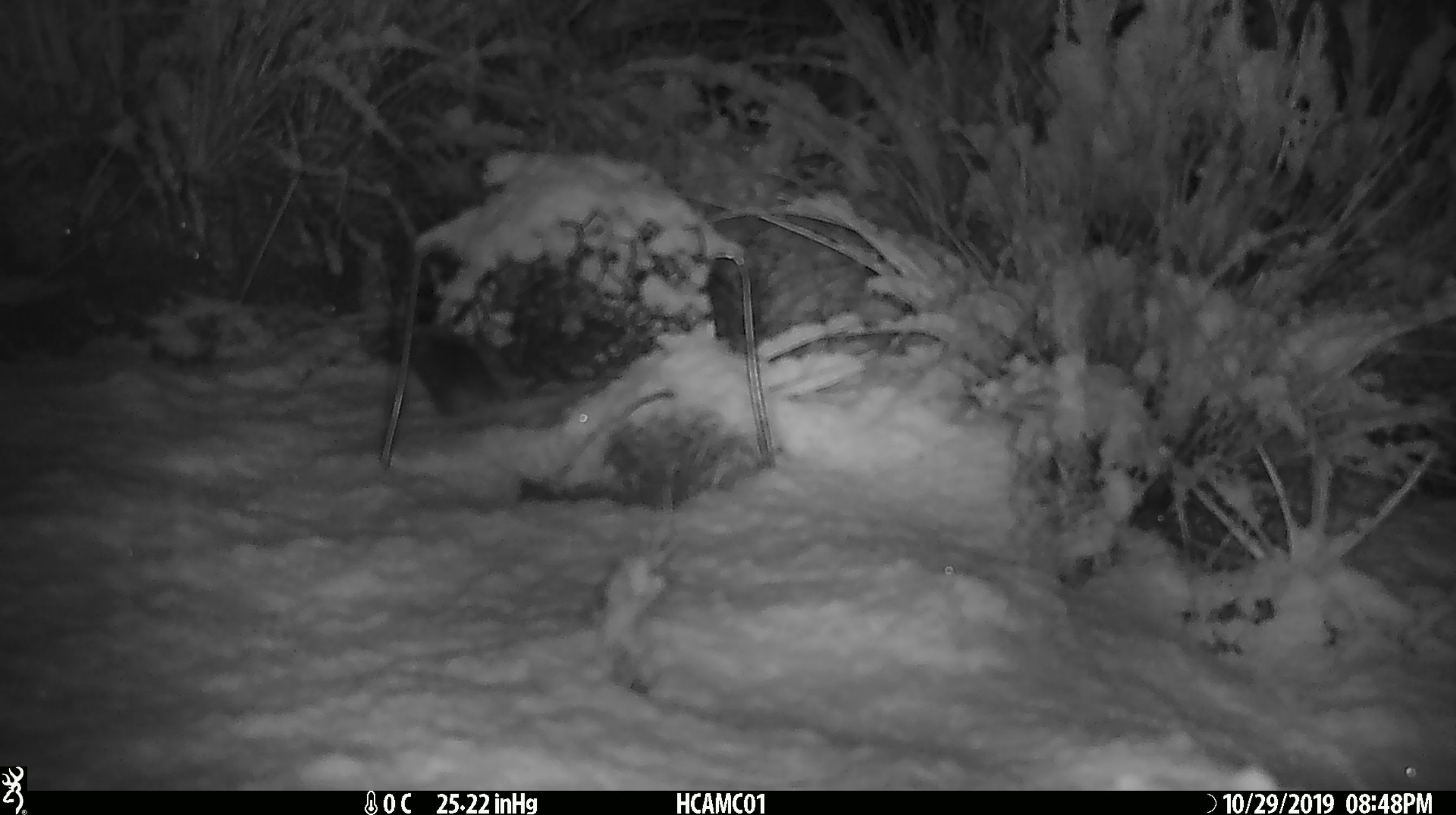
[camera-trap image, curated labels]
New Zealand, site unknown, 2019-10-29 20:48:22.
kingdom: Animalia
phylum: Chordata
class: Mammalia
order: Rodentia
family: Muridae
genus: Mus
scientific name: Mus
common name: mouse